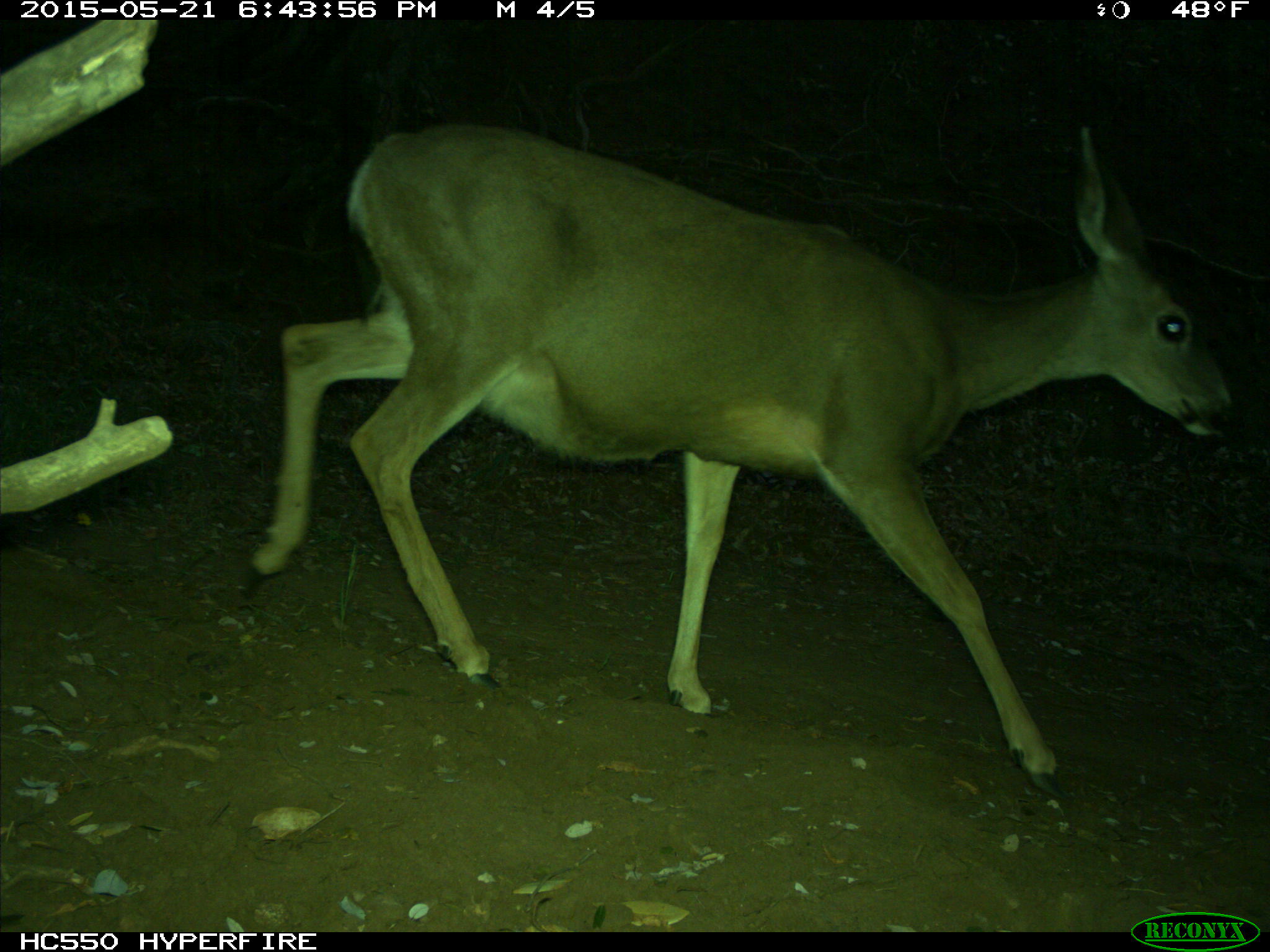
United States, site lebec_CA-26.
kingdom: Animalia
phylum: Chordata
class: Mammalia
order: Artiodactyla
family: Cervidae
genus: Odocoileus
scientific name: Odocoileus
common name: deer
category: unidentified deer